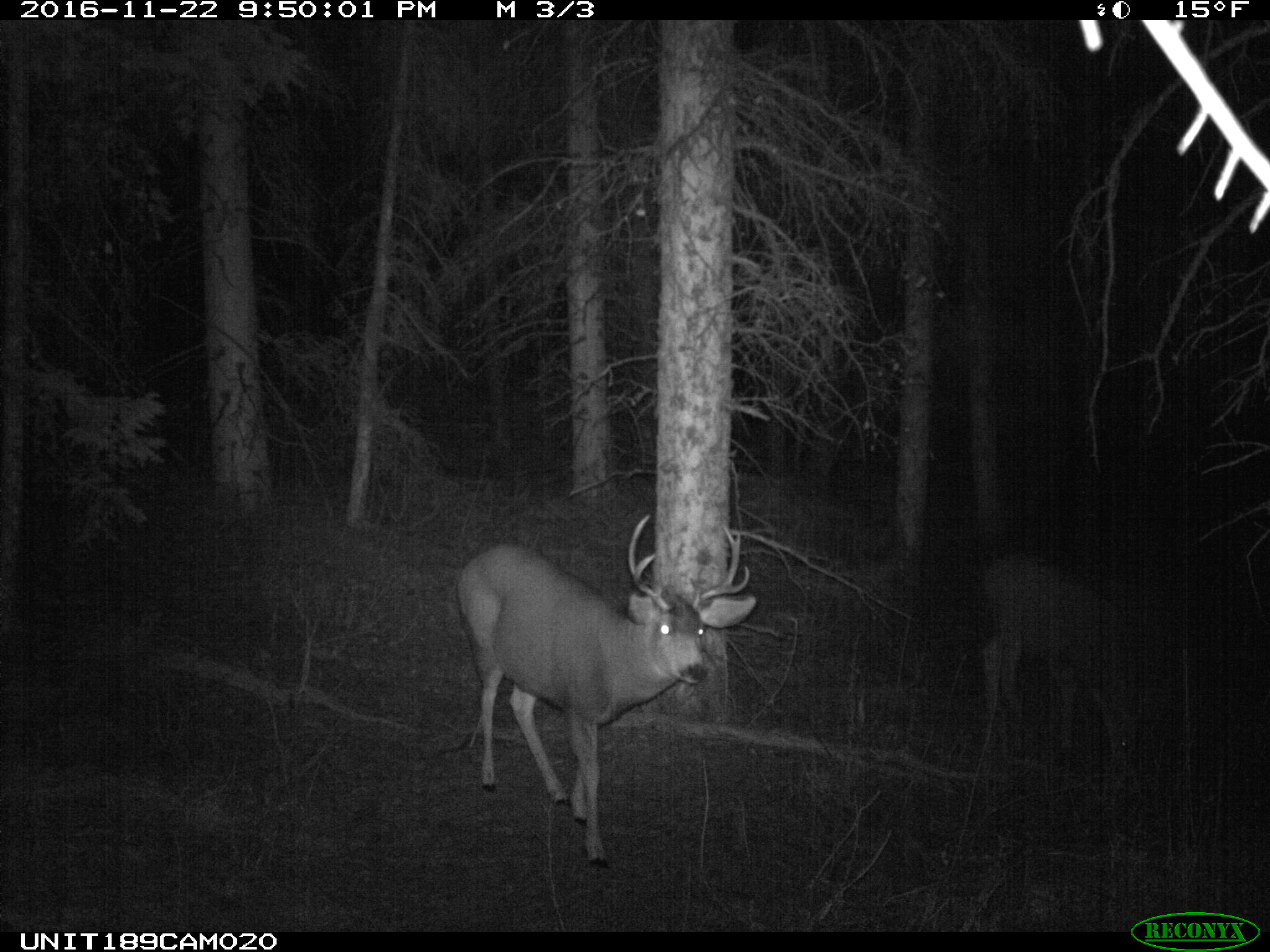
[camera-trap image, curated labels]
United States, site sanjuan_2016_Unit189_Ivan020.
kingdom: Animalia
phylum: Chordata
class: Mammalia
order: Artiodactyla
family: Cervidae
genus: Odocoileus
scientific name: Odocoileus hemionus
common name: mule deer